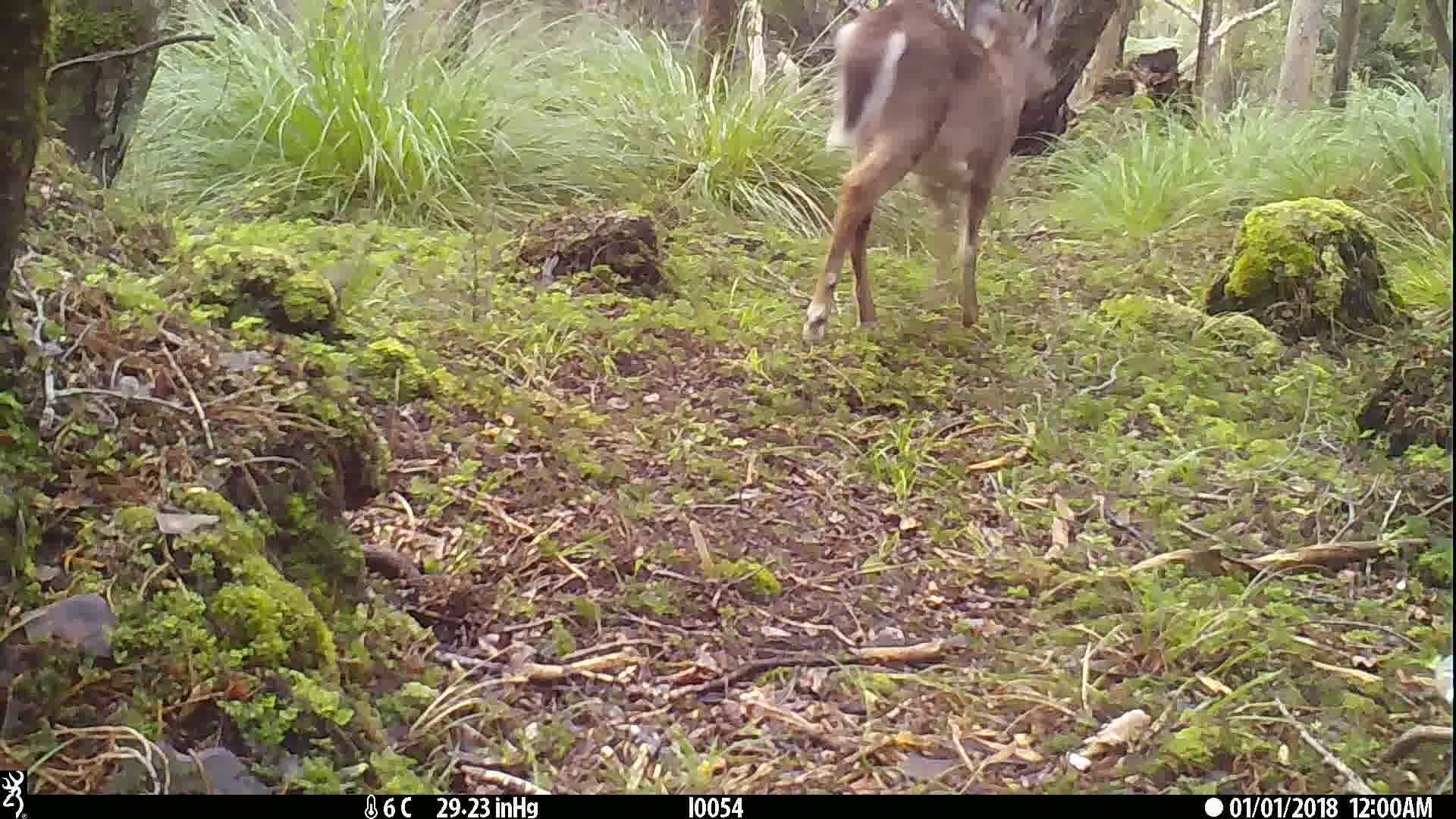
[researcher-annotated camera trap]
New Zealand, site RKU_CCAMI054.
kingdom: Animalia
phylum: Chordata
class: Mammalia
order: Artiodactyla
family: Cervidae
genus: Odocoileus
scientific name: Odocoileus virginianus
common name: white-tailed deer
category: white tailed deer